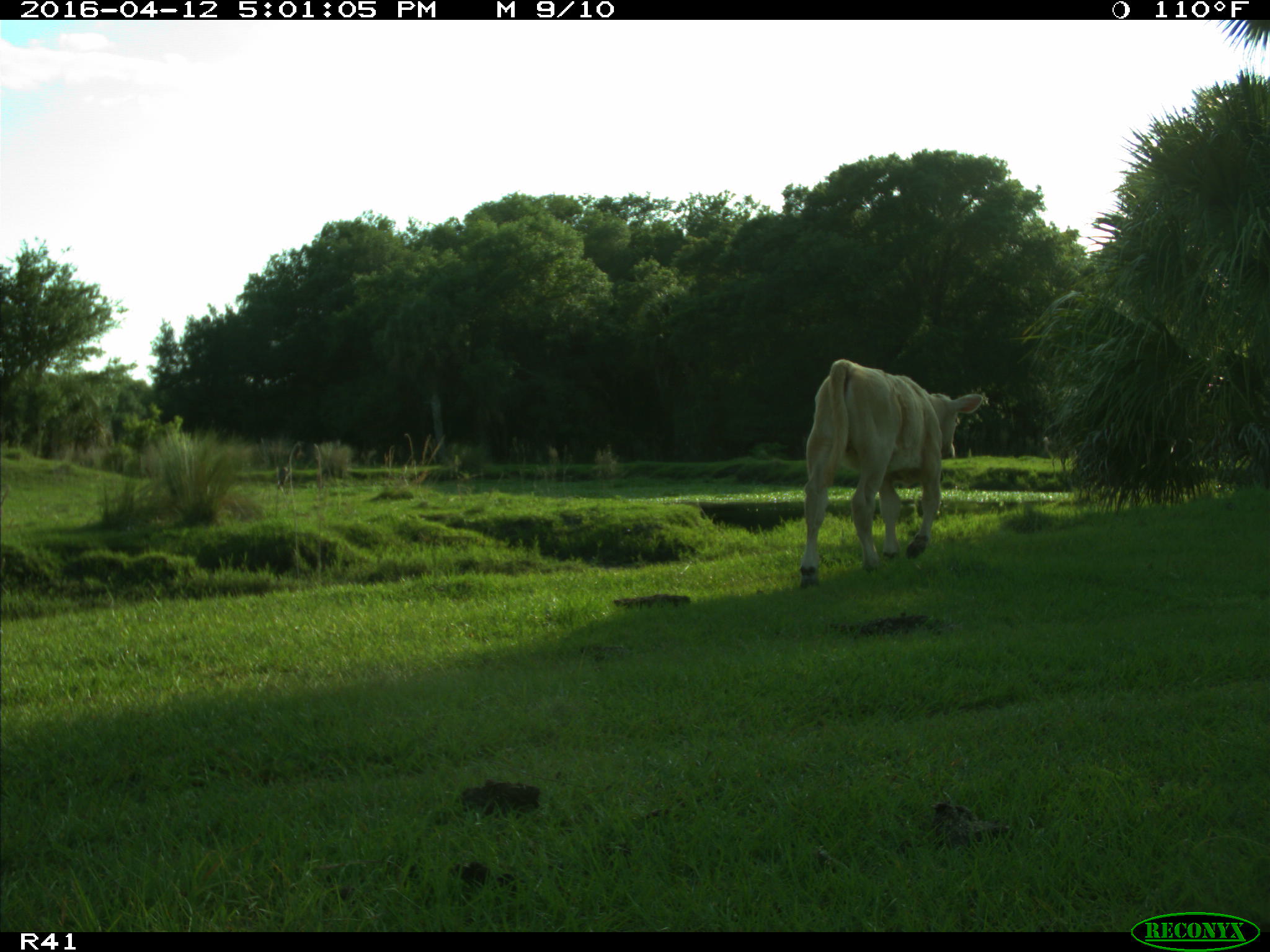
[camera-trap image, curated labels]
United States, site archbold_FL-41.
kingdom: Animalia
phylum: Chordata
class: Mammalia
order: Artiodactyla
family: Bovidae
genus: Bos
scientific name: Bos taurus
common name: domestic cow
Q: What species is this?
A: Bos taurus (domestic cow).